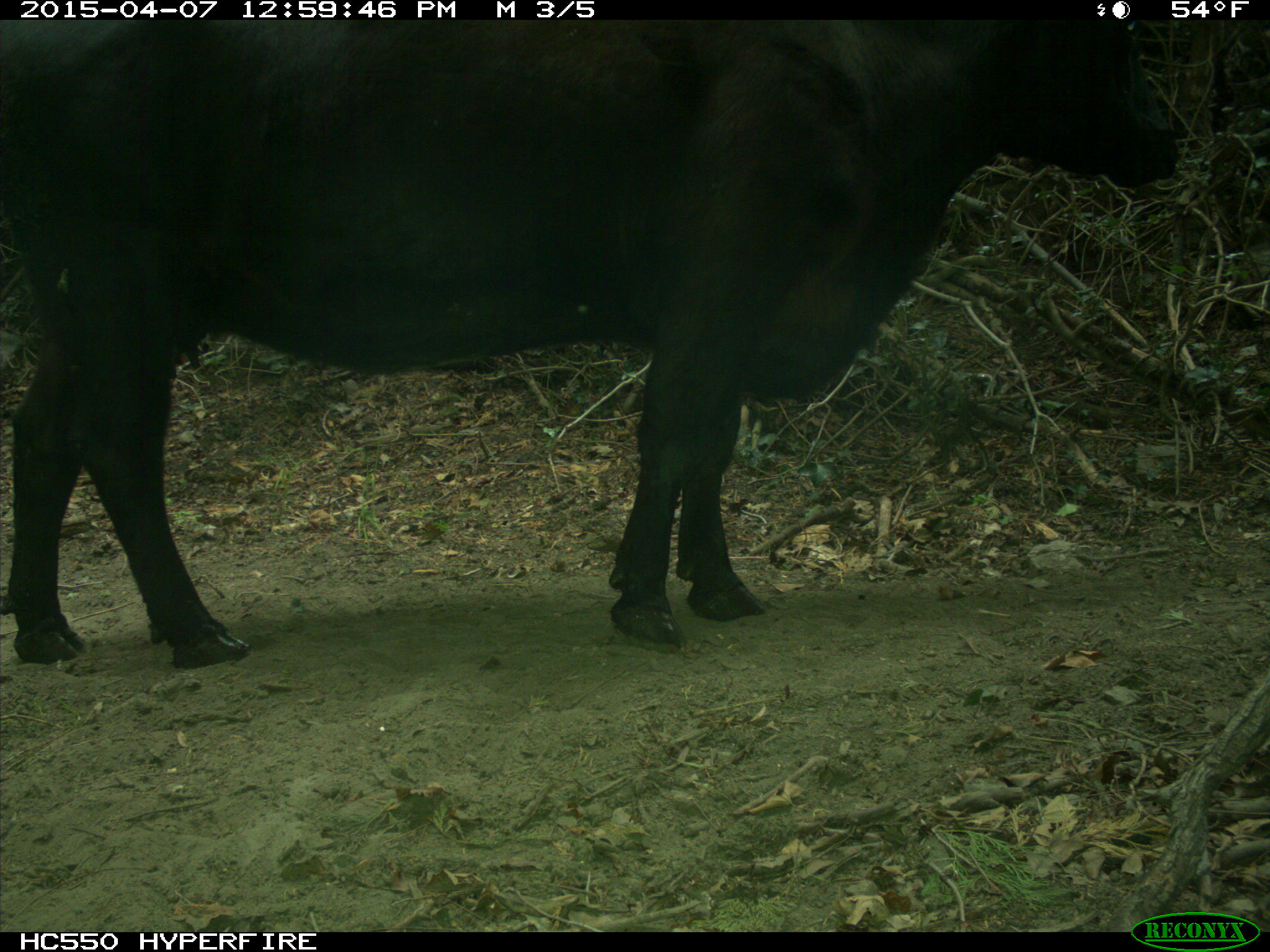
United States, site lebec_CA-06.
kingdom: Animalia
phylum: Chordata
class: Mammalia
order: Artiodactyla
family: Bovidae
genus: Bos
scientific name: Bos taurus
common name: domestic cow